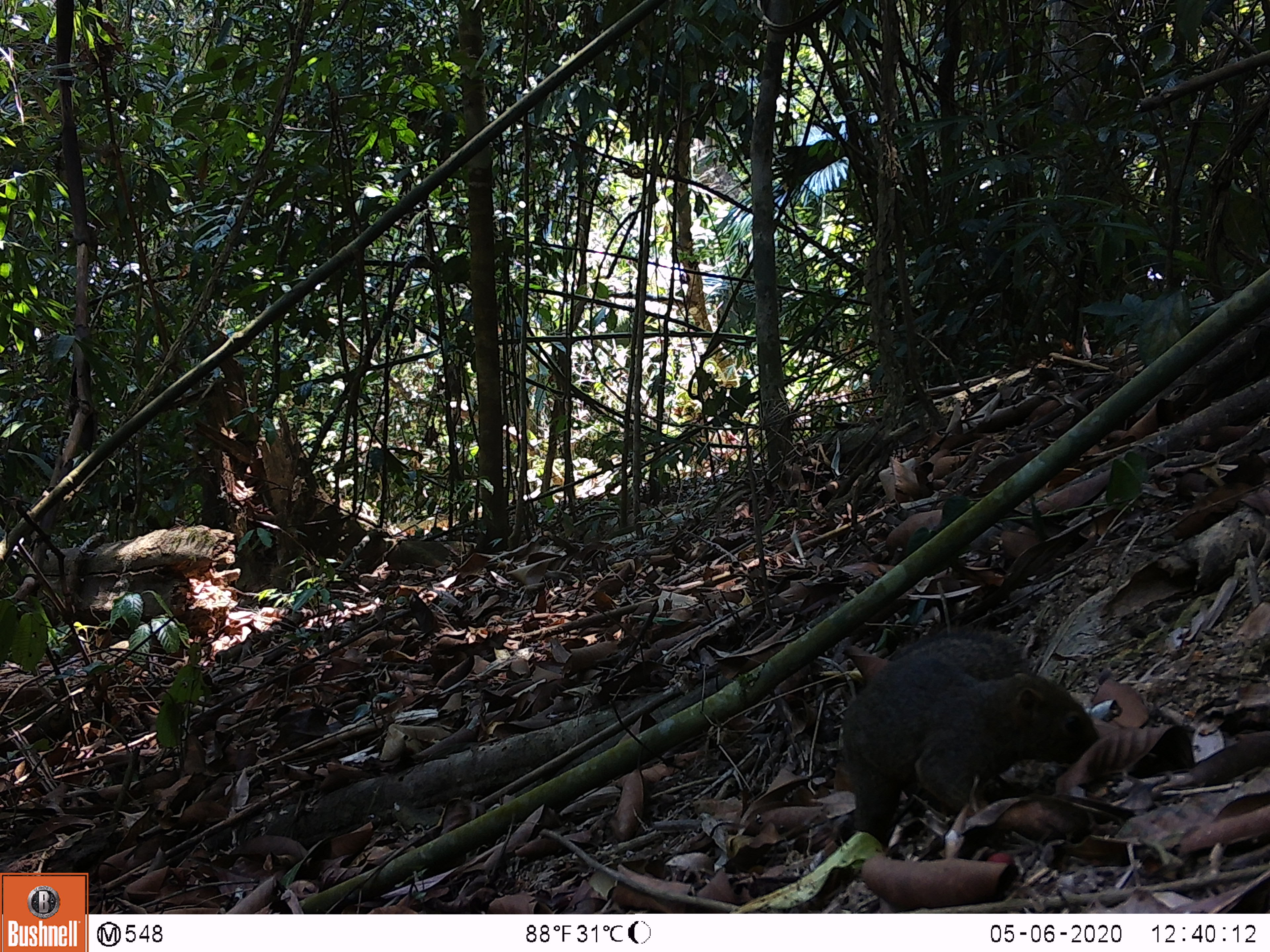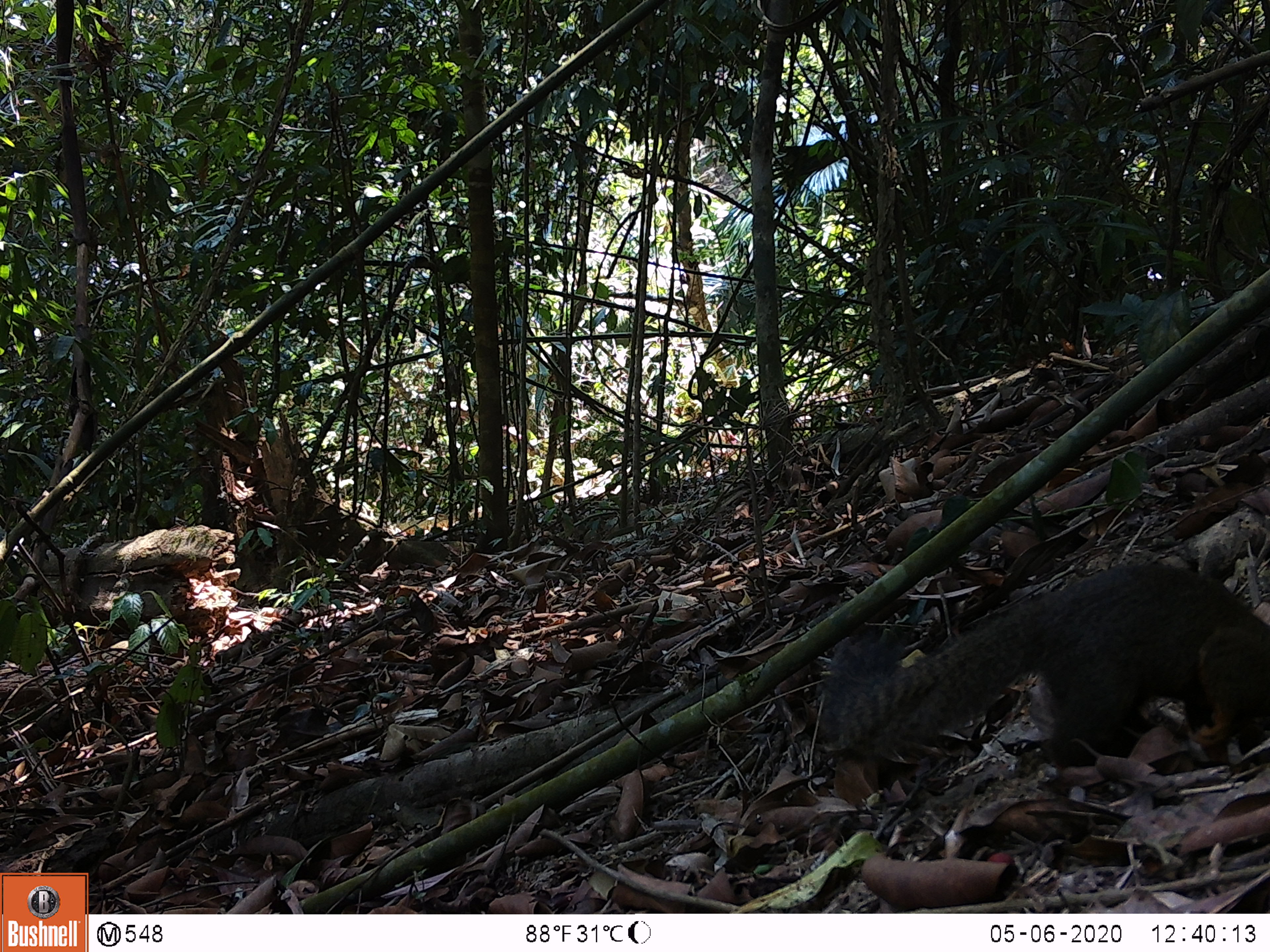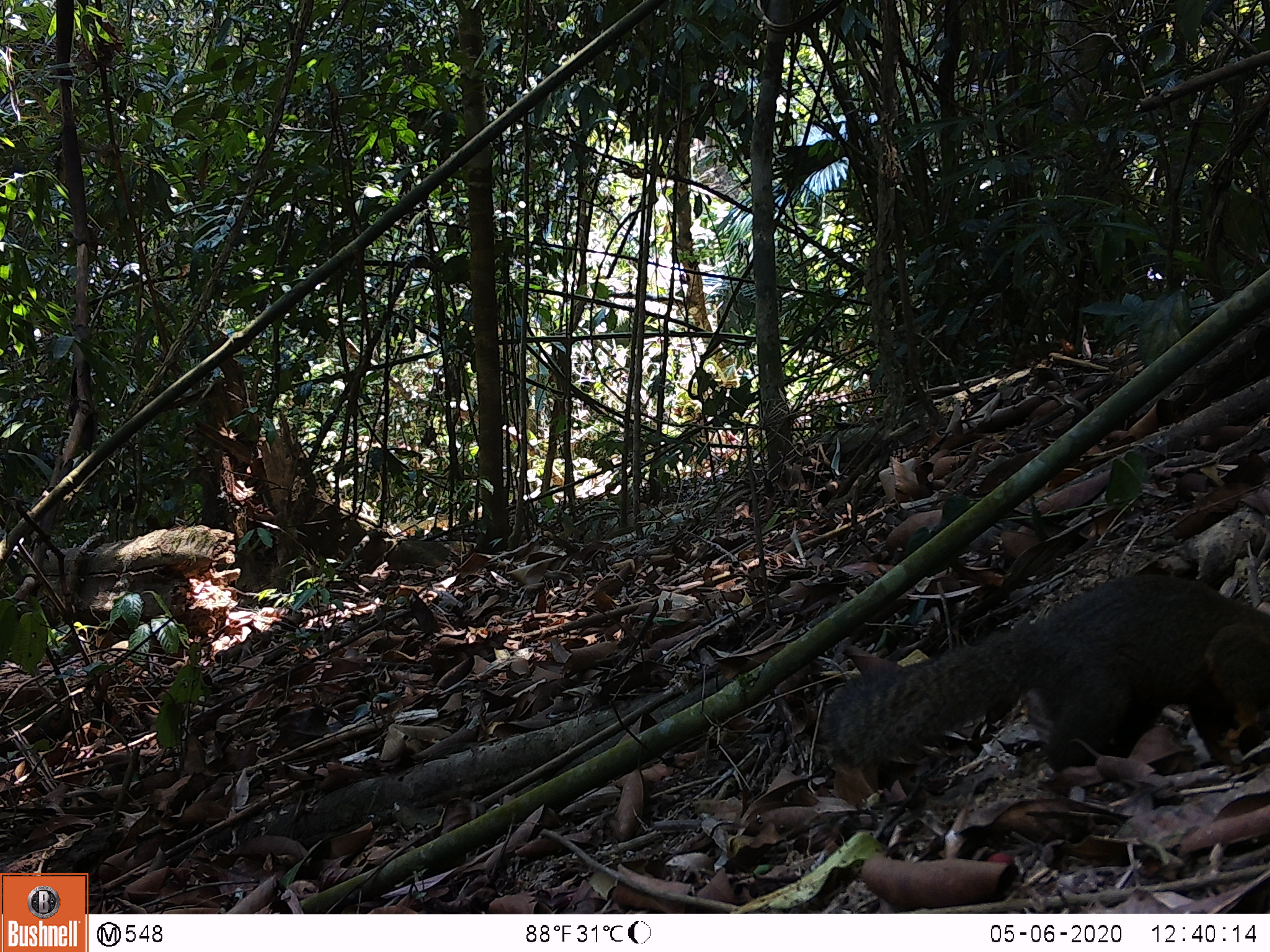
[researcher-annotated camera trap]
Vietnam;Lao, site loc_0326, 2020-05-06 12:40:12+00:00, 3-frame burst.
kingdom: Animalia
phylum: Chordata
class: Mammalia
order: Rodentia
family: Sciuridae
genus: Callosciurus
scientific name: Callosciurus erythraeus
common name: pallas's squirrel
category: pallass squirrel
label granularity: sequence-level